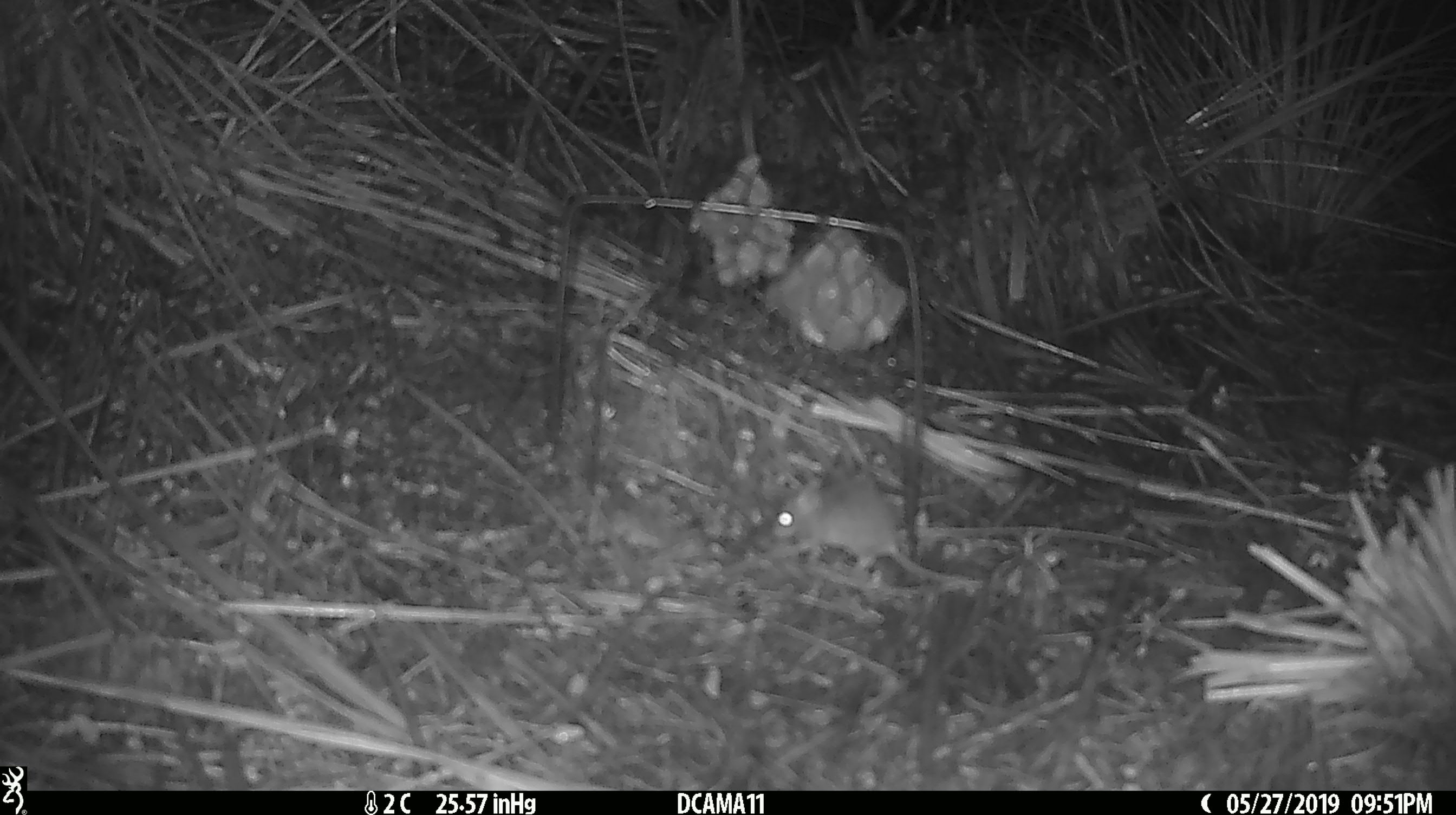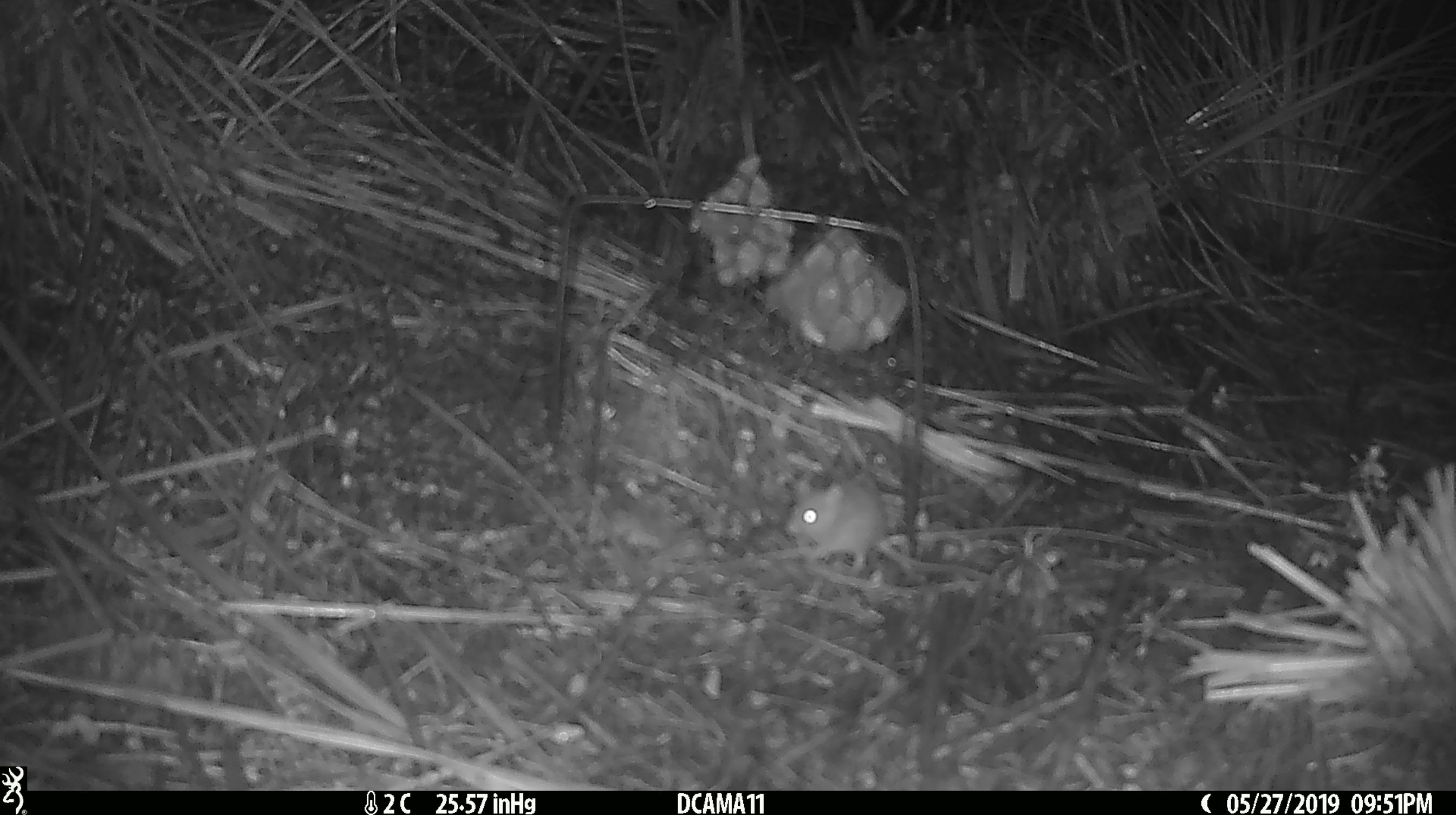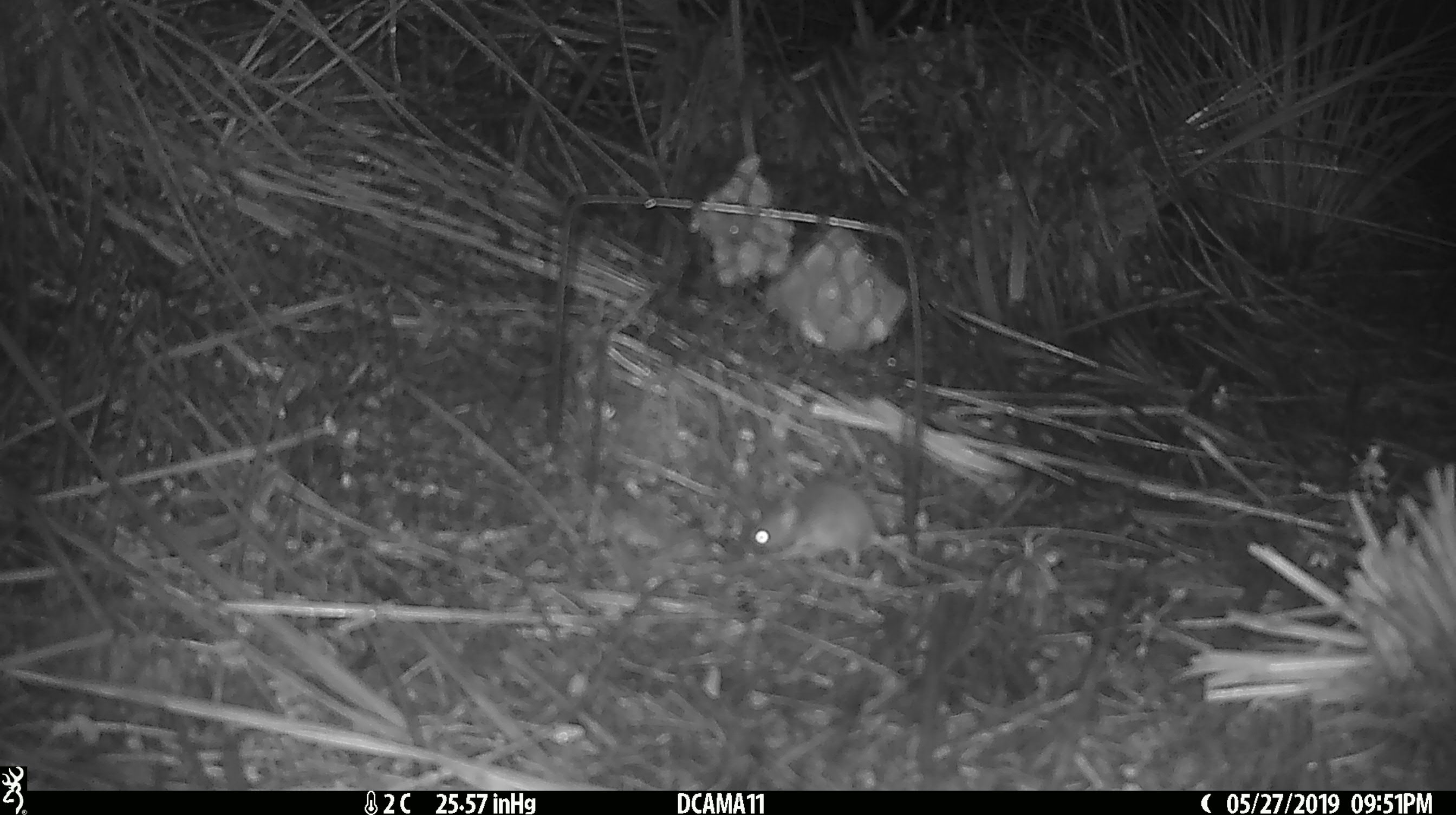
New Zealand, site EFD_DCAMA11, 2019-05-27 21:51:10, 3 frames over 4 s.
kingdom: Animalia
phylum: Chordata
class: Mammalia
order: Rodentia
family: Muridae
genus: Mus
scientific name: Mus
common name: mouse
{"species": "mouse (Mus)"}